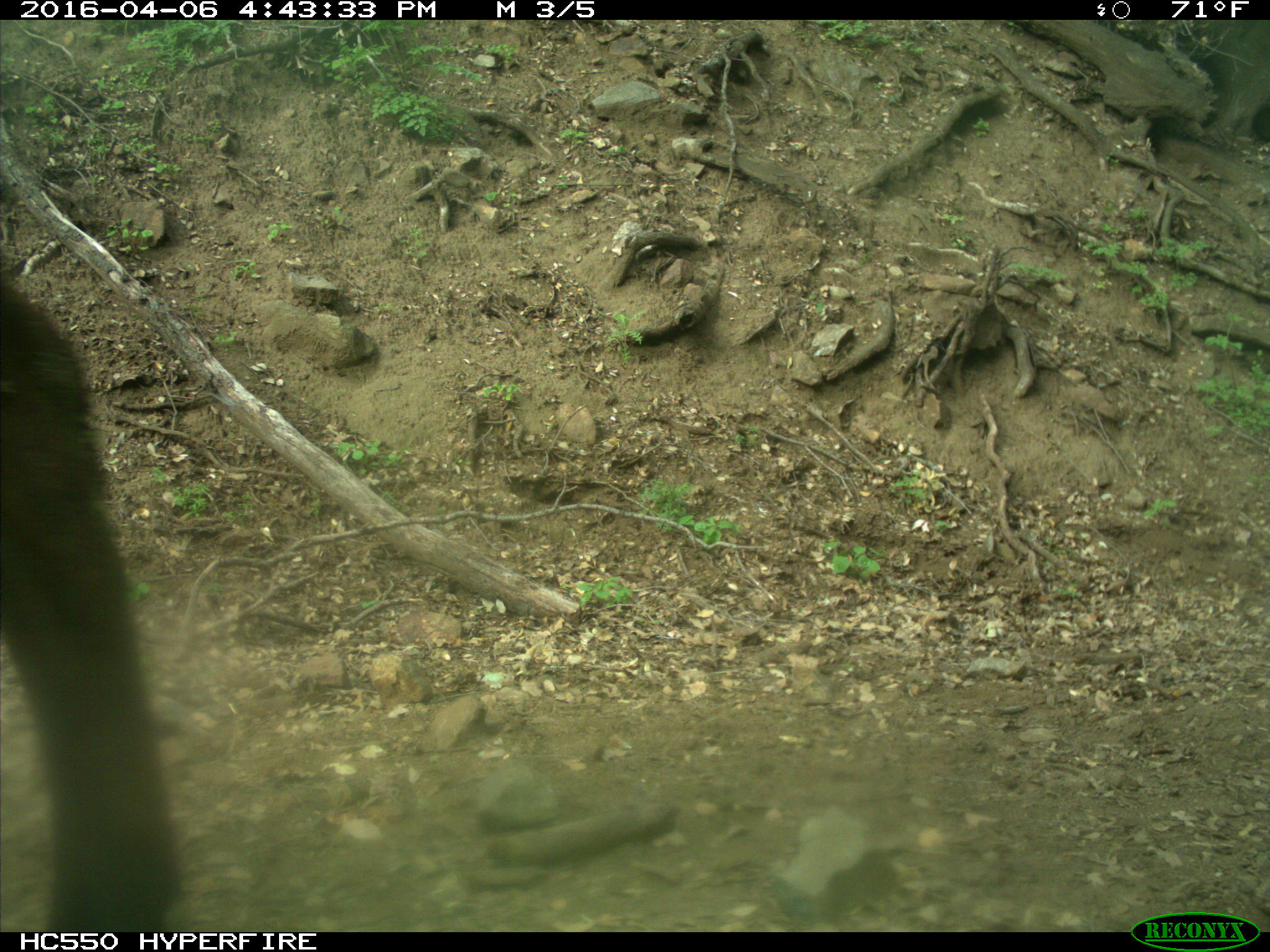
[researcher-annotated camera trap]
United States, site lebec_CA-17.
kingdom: Animalia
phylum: Chordata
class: Mammalia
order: Artiodactyla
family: Bovidae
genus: Bos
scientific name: Bos taurus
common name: domestic cow